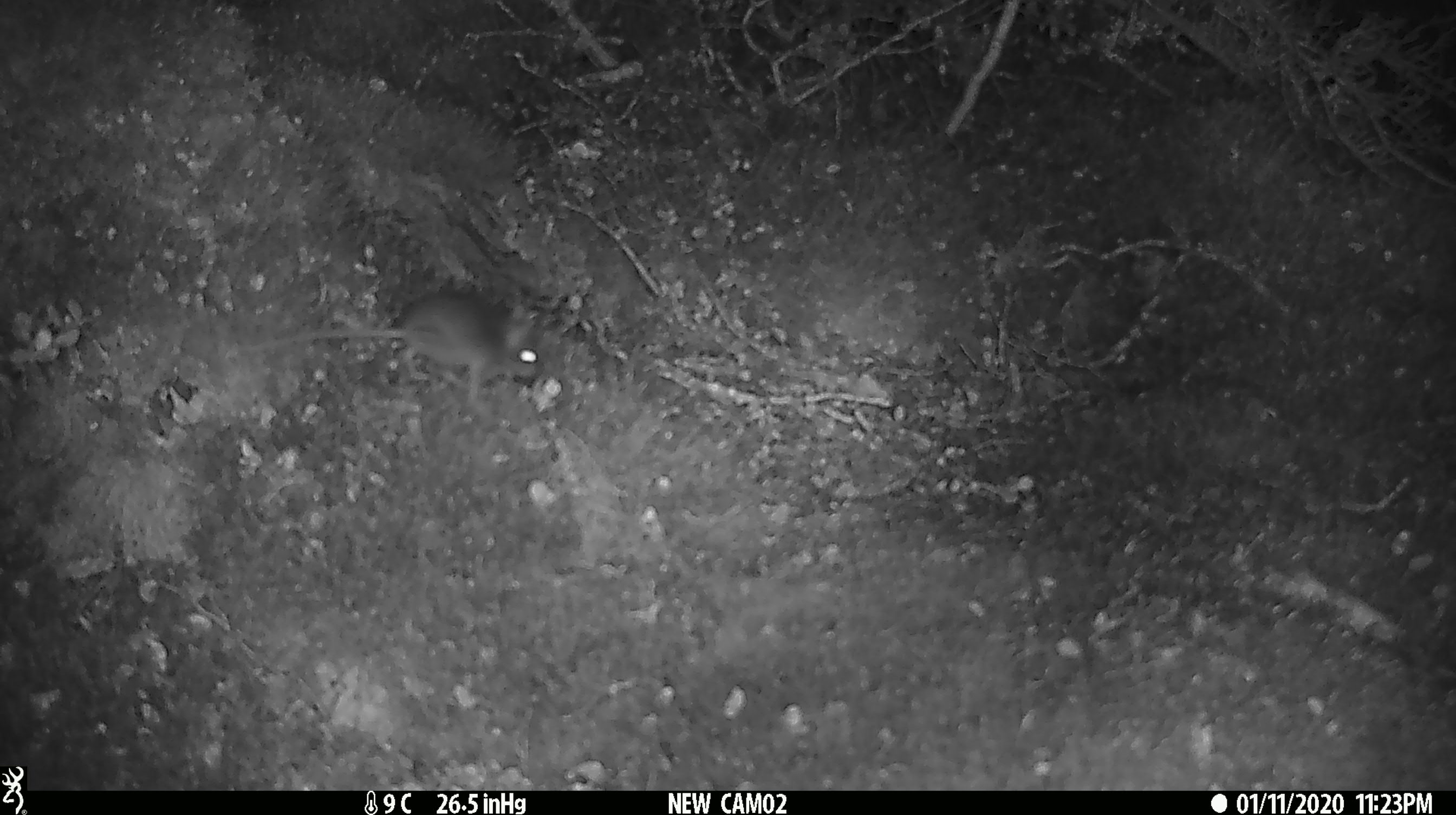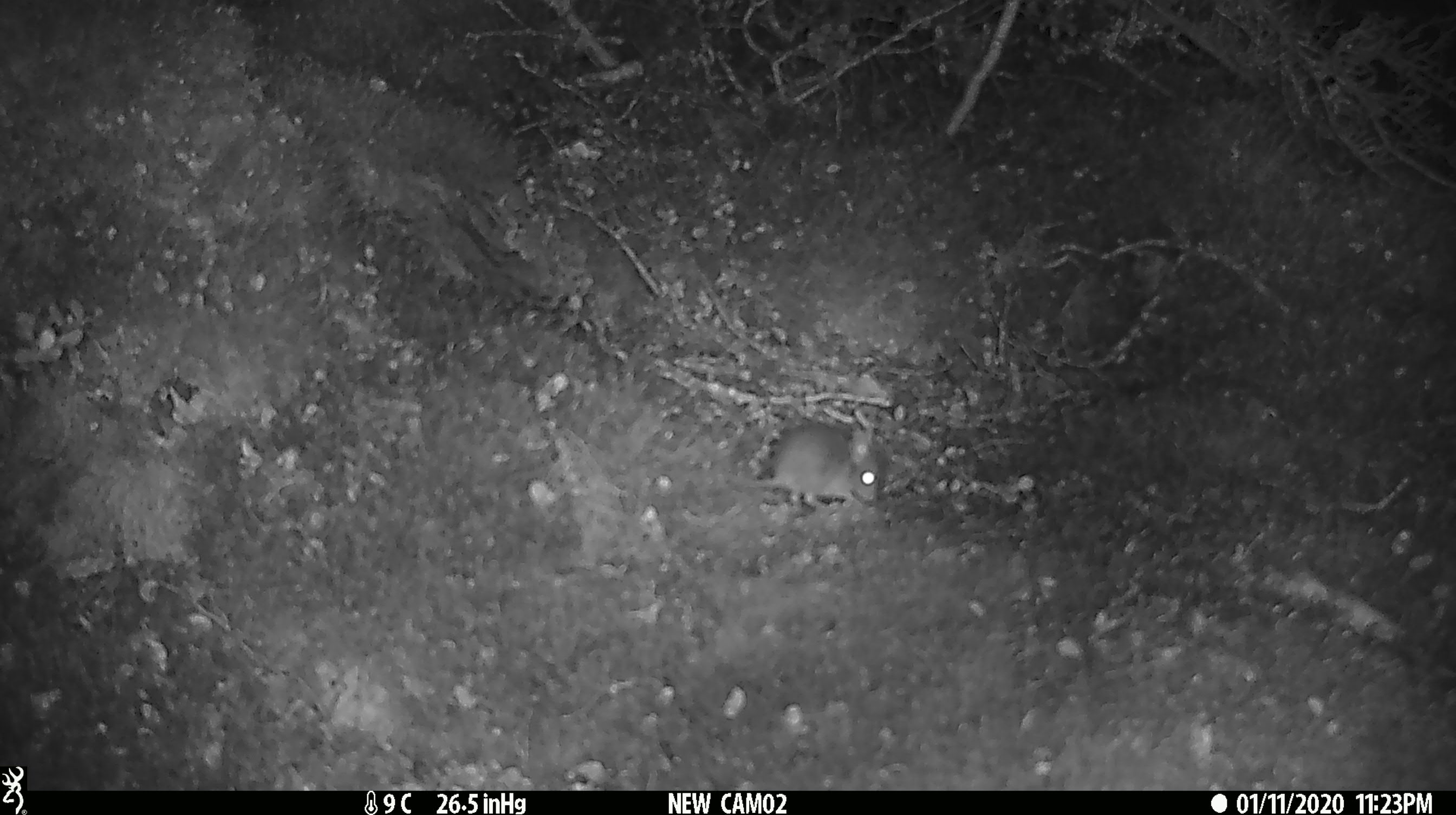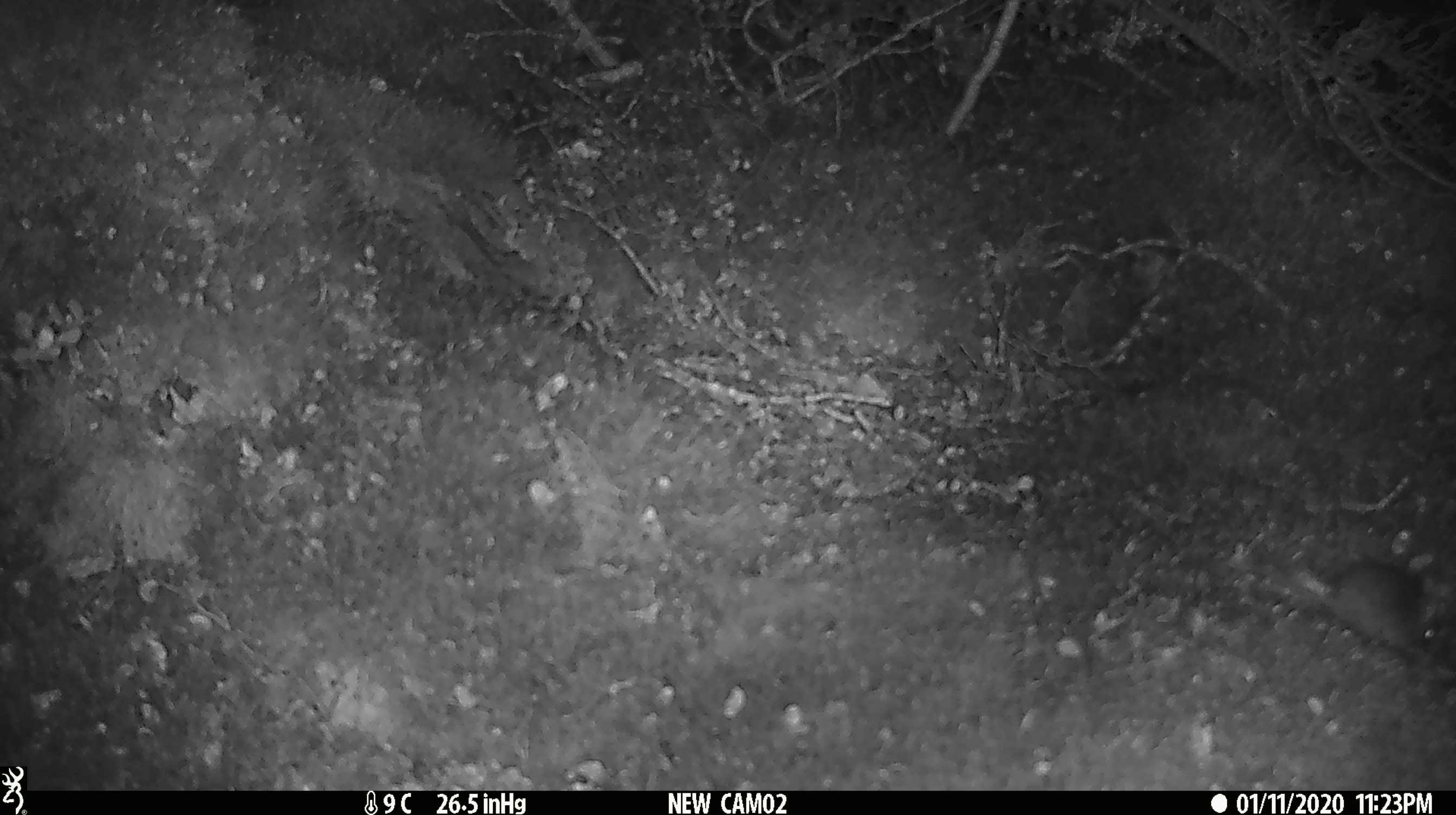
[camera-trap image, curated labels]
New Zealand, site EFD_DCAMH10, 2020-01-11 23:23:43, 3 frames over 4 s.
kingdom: Animalia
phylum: Chordata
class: Mammalia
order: Rodentia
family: Muridae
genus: Mus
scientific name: Mus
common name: mouse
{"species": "mouse (Mus)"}